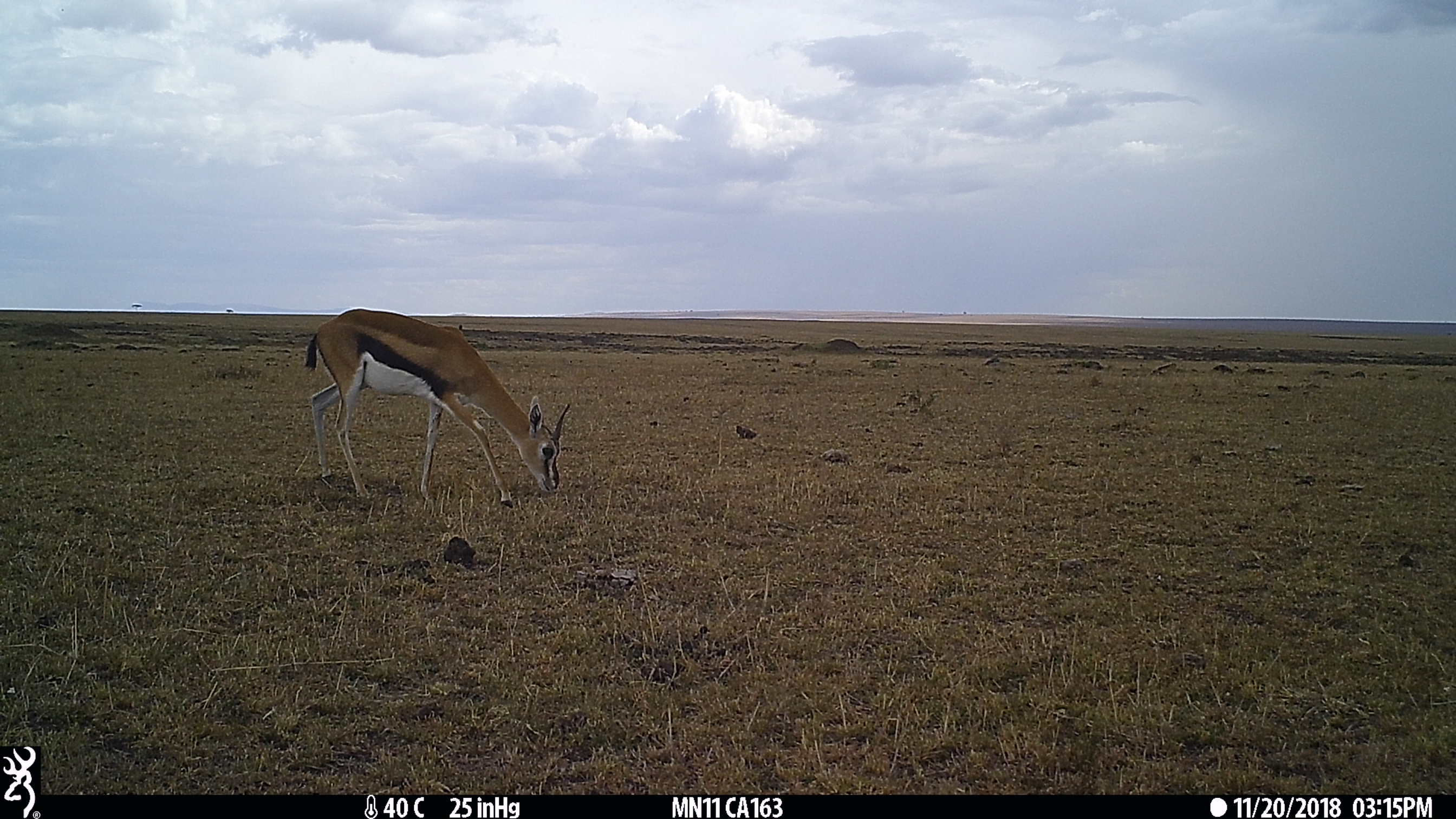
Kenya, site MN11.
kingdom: Animalia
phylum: Chordata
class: Mammalia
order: Artiodactyla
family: Bovidae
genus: Eudorcas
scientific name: Eudorcas thomsonii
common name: thomon's gazelle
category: gazelle thomsons